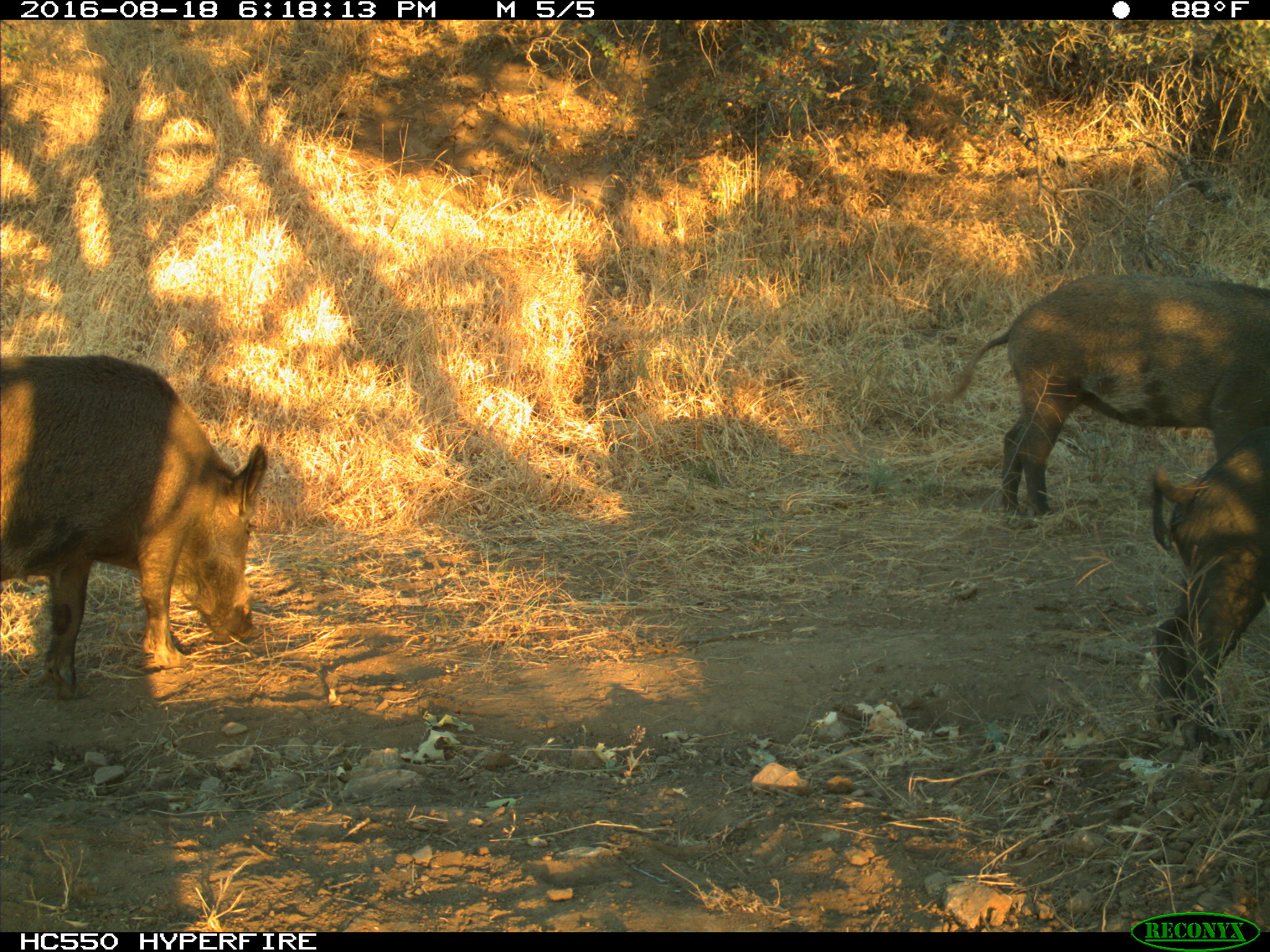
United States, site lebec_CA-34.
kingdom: Animalia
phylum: Chordata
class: Mammalia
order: Artiodactyla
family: Suidae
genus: Sus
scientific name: Sus scrofa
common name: wild boar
Sus scrofa (wild boar).